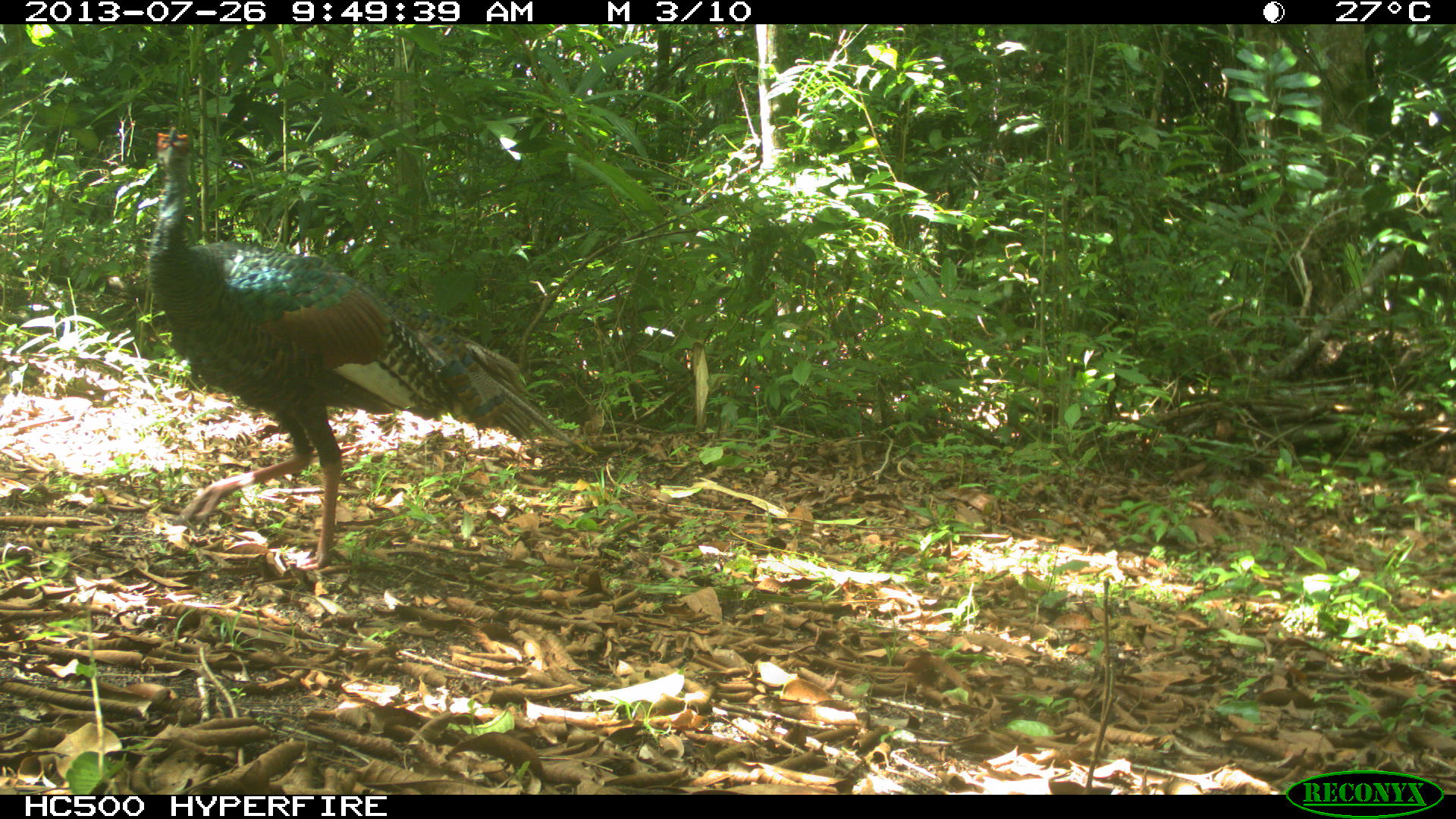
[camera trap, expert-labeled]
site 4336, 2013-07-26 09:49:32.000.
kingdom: Animalia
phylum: Chordata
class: Aves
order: Galliformes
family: Phasianidae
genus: Meleagris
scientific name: Meleagris ocellata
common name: ocellated turkey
Meleagris ocellata (ocellated turkey), count 2.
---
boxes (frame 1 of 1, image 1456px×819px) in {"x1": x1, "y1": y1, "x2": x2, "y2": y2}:
meleagris ocellata: {"x1": 146, "y1": 126, "x2": 590, "y2": 577}